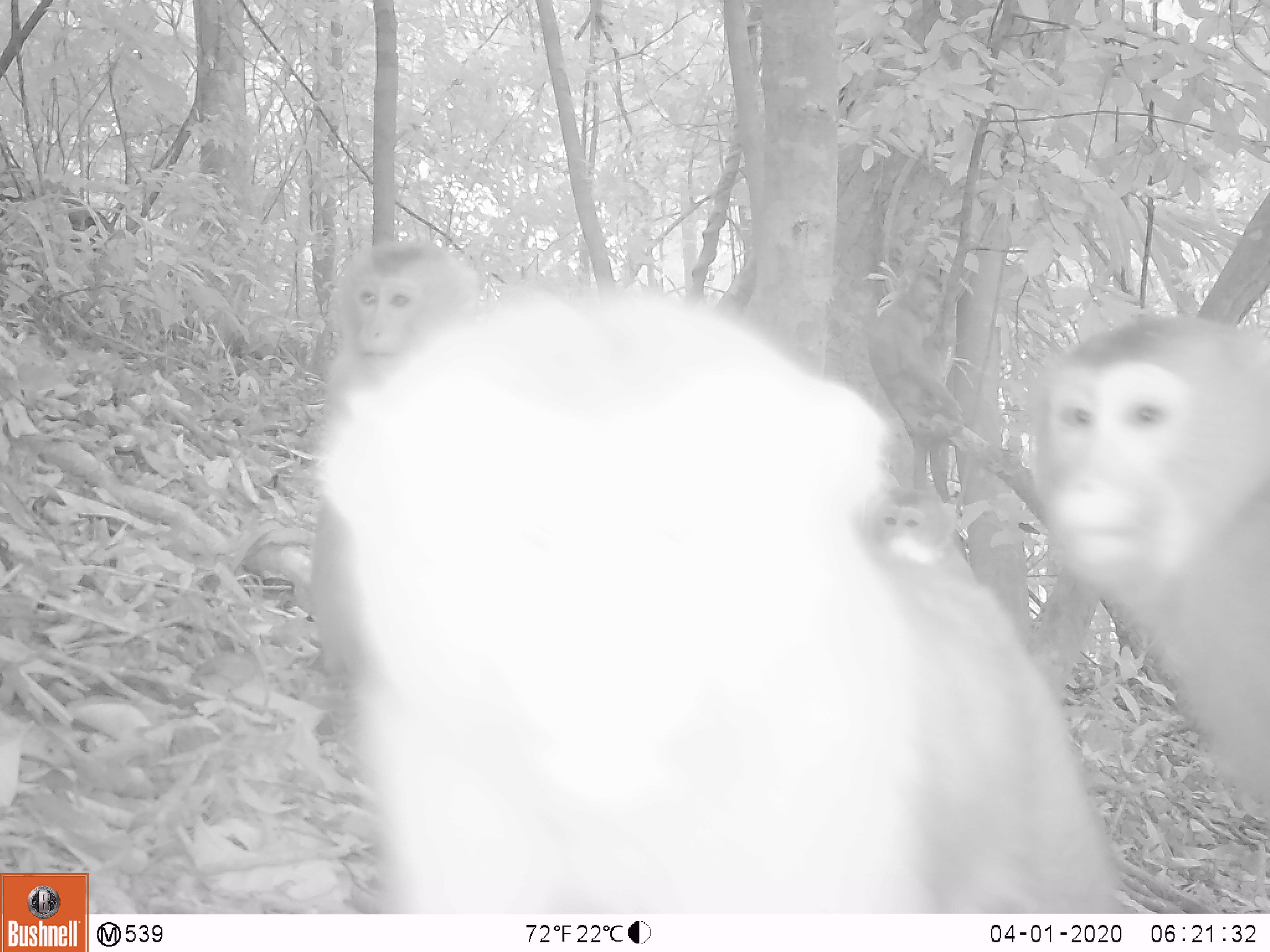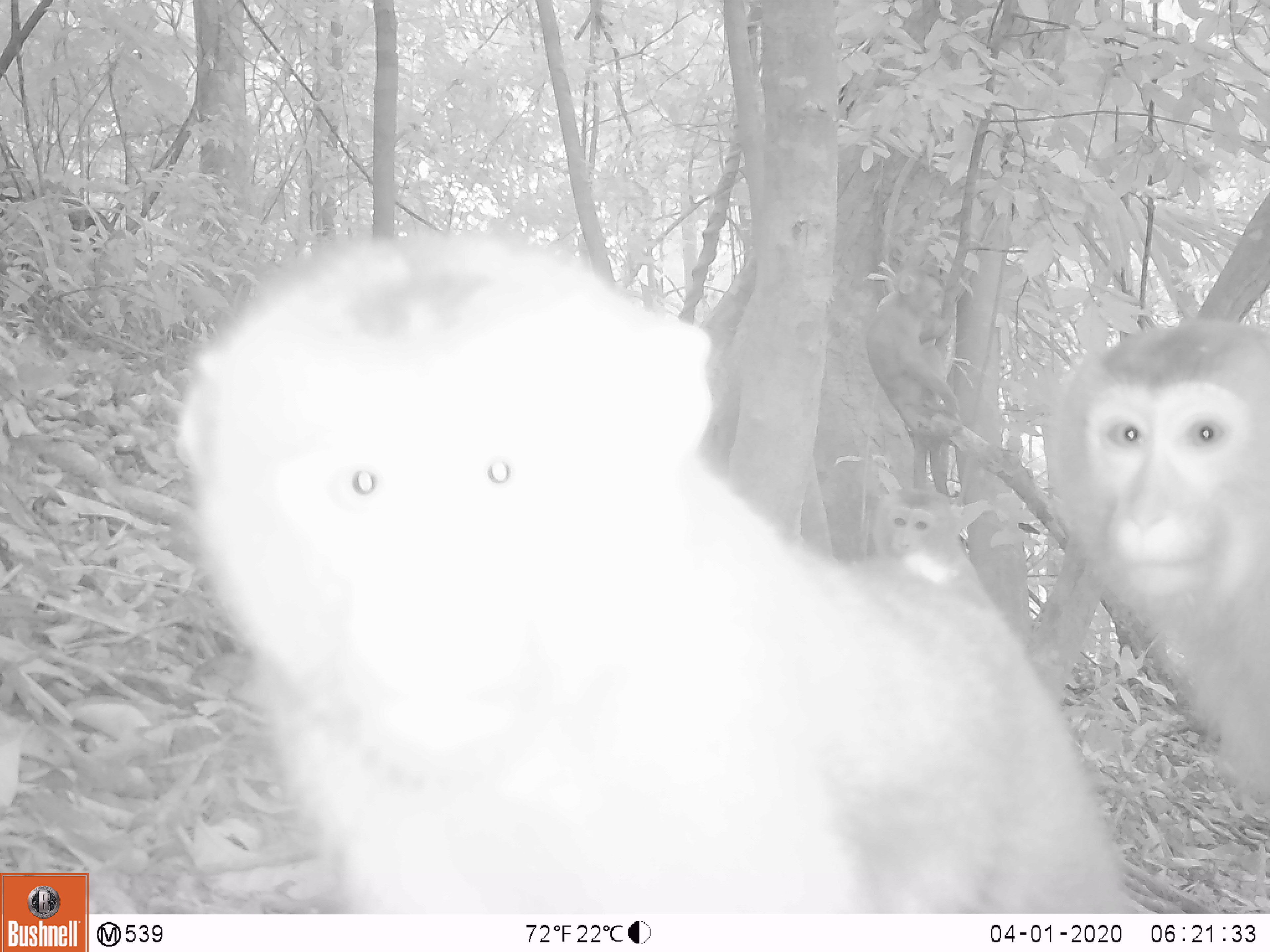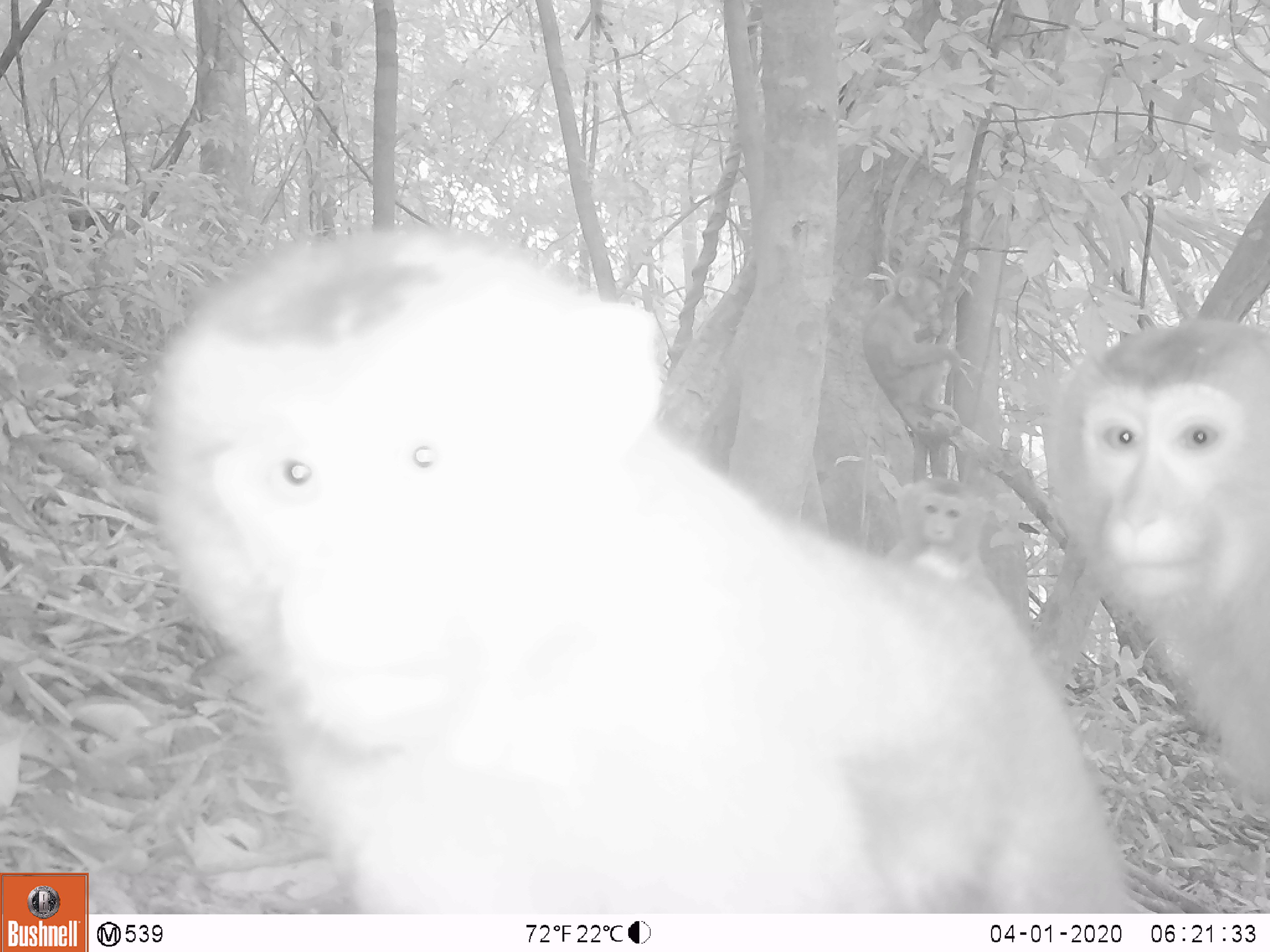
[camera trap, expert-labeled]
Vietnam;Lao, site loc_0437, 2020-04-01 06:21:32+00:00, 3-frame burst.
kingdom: Animalia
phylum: Chordata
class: Mammalia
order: Primates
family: Cercopithecidae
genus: Macaca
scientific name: Macaca nemestrina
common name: pig-tailed macaque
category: pig tailed macaque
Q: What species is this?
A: Pig tailed macaque (pig-tailed macaque) (Macaca nemestrina).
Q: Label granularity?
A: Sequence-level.